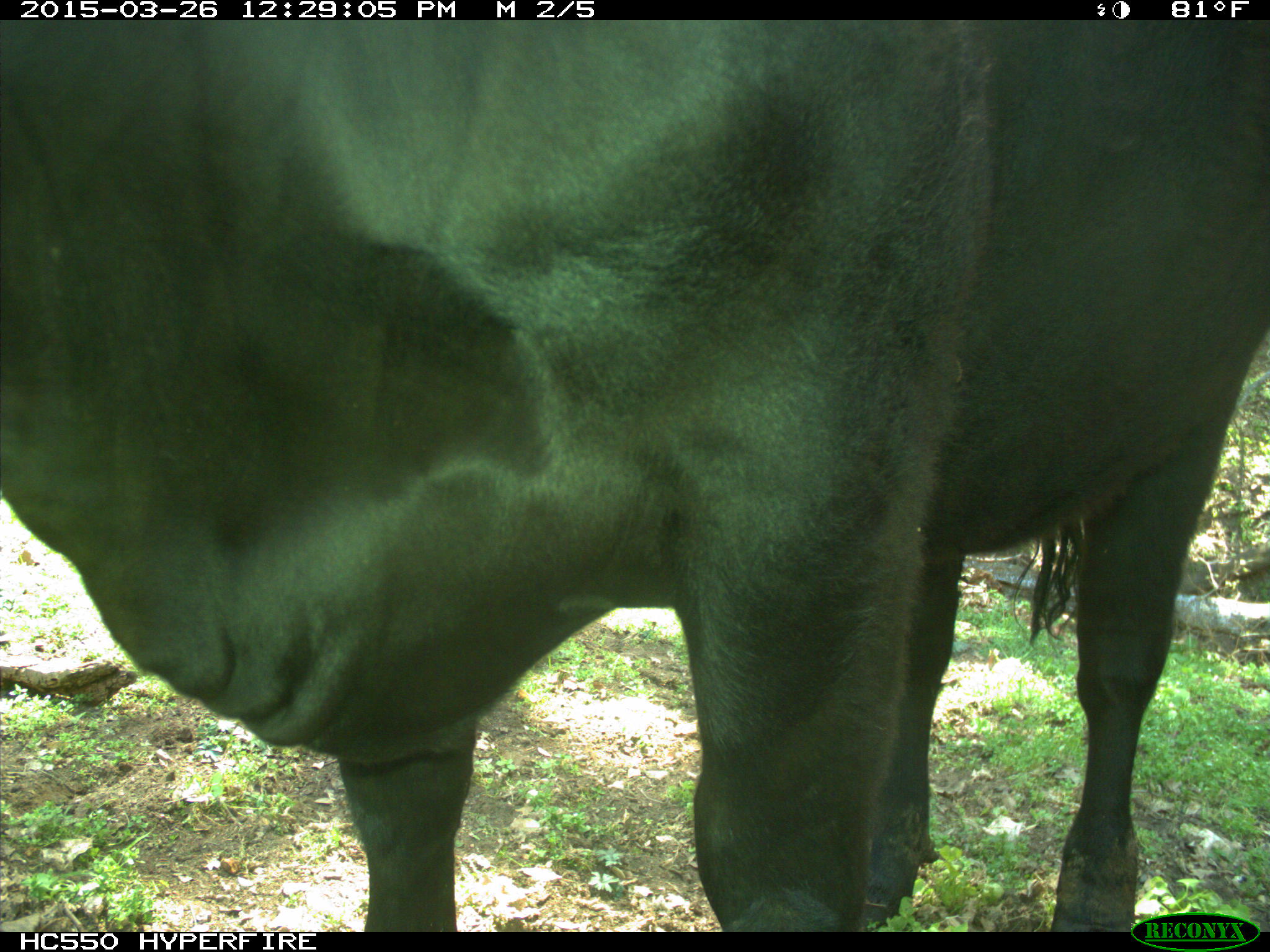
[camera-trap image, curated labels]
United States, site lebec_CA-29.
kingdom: Animalia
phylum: Chordata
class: Mammalia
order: Artiodactyla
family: Bovidae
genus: Bos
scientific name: Bos taurus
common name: domestic cow